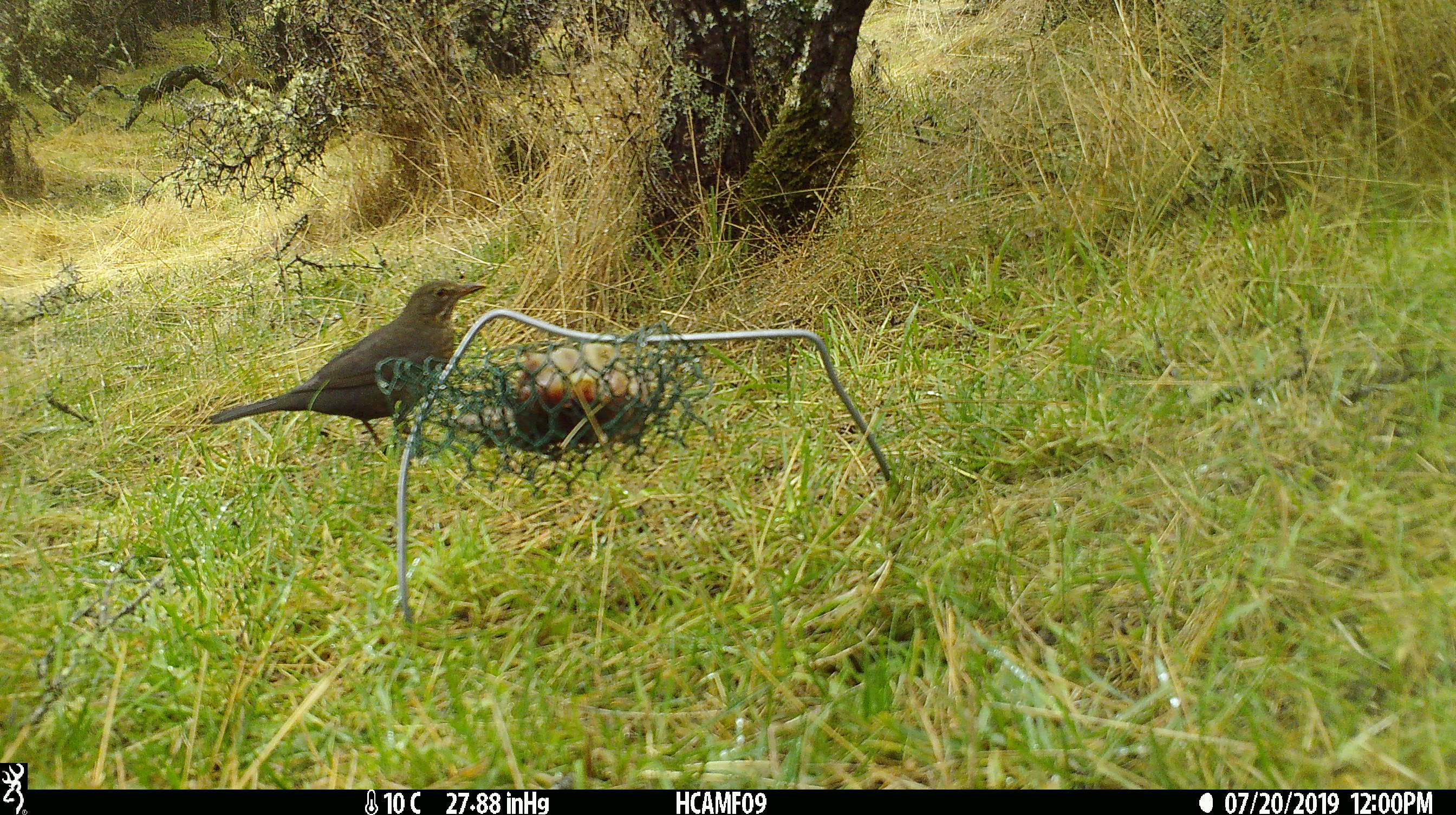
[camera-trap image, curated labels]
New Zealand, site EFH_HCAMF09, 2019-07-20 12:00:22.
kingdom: Animalia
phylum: Chordata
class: Aves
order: Passeriformes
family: Turdidae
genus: Turdus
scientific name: Turdus merula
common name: eurasian blackbird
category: blackbird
Blackbird (eurasian blackbird) (Turdus merula).